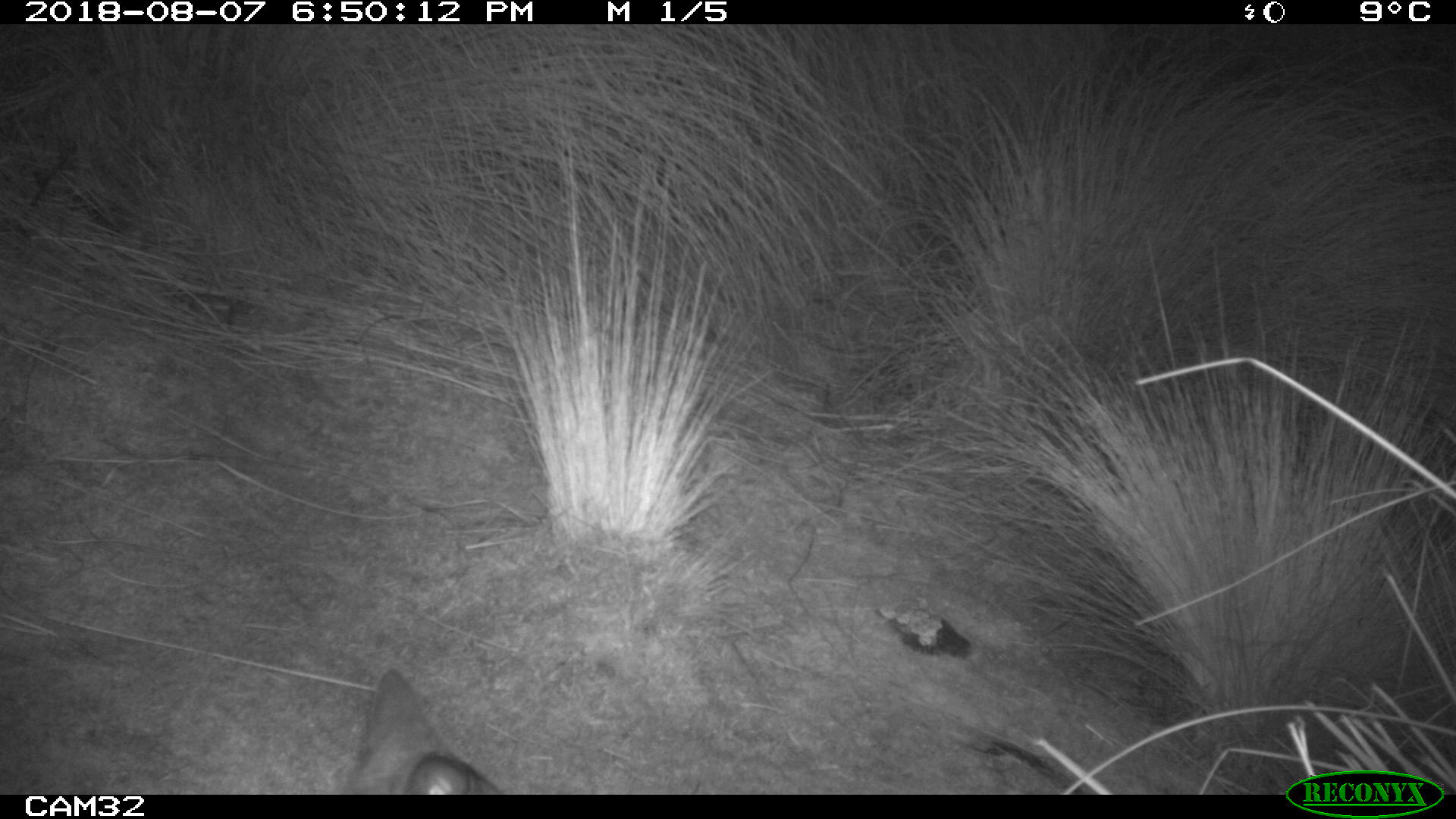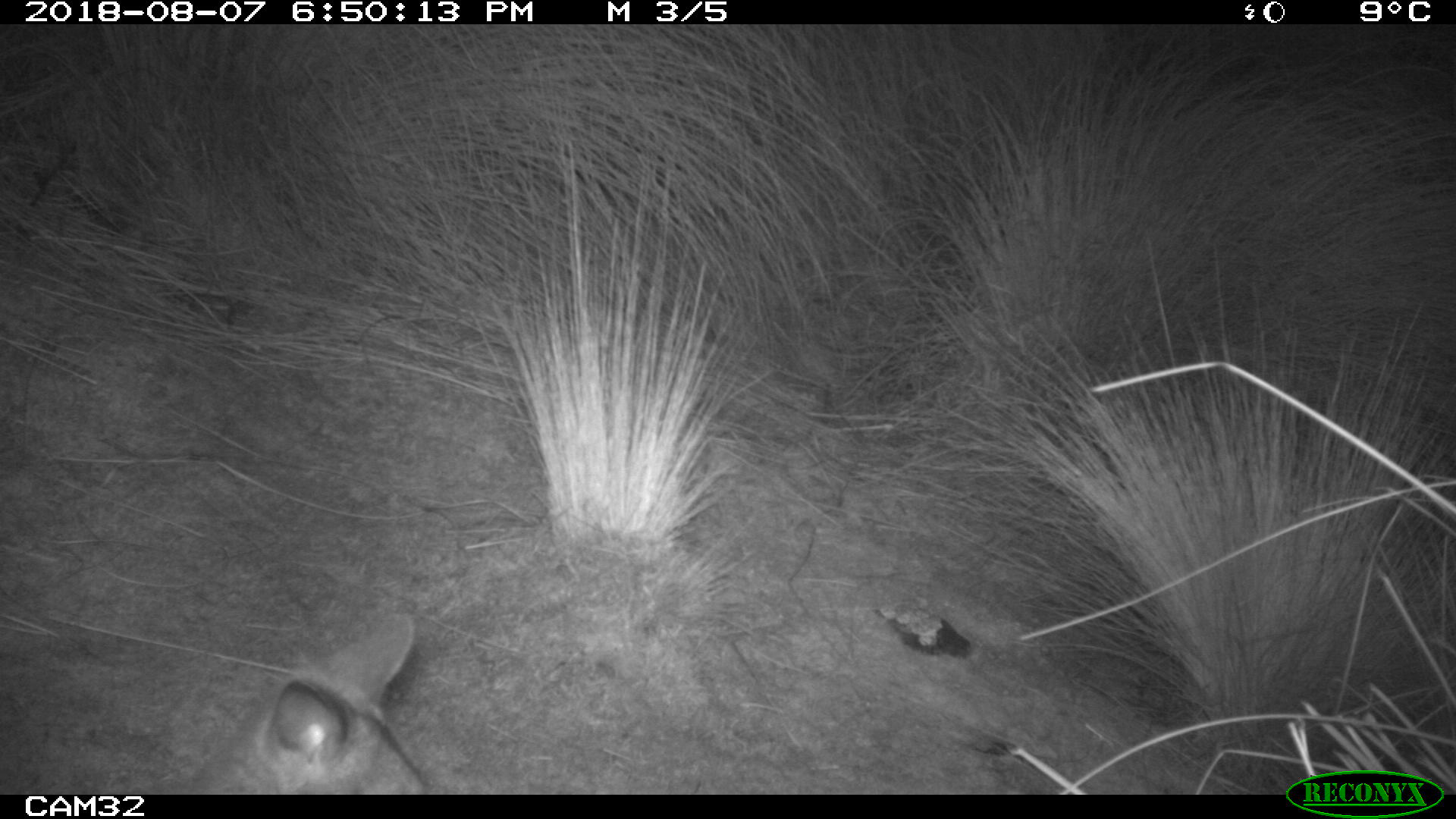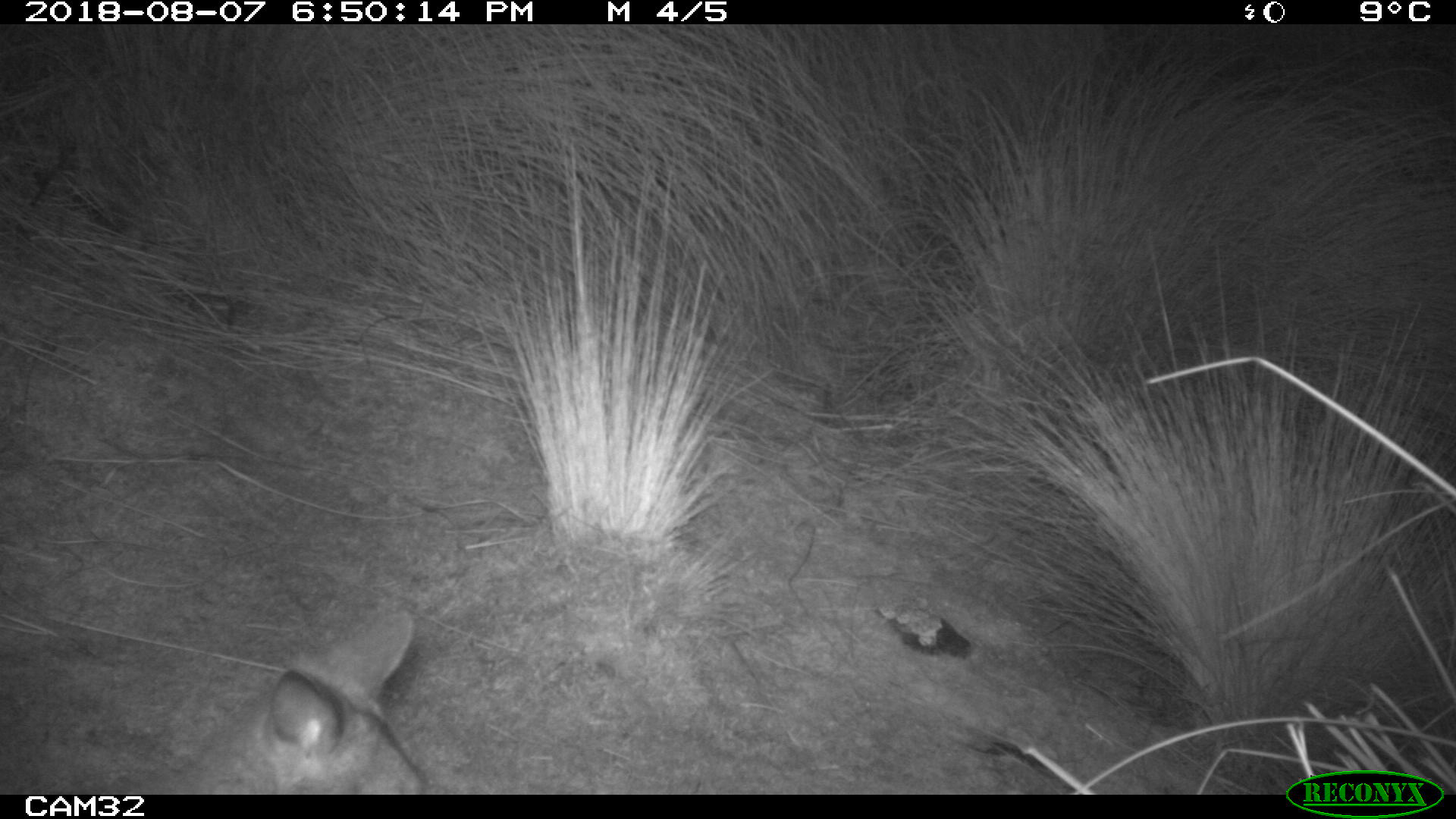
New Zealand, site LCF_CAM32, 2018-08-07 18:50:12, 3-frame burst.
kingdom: Animalia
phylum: Chordata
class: Mammalia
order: Diprotodontia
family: Macropodidae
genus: Notamacropus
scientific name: Notamacropus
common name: wallaby